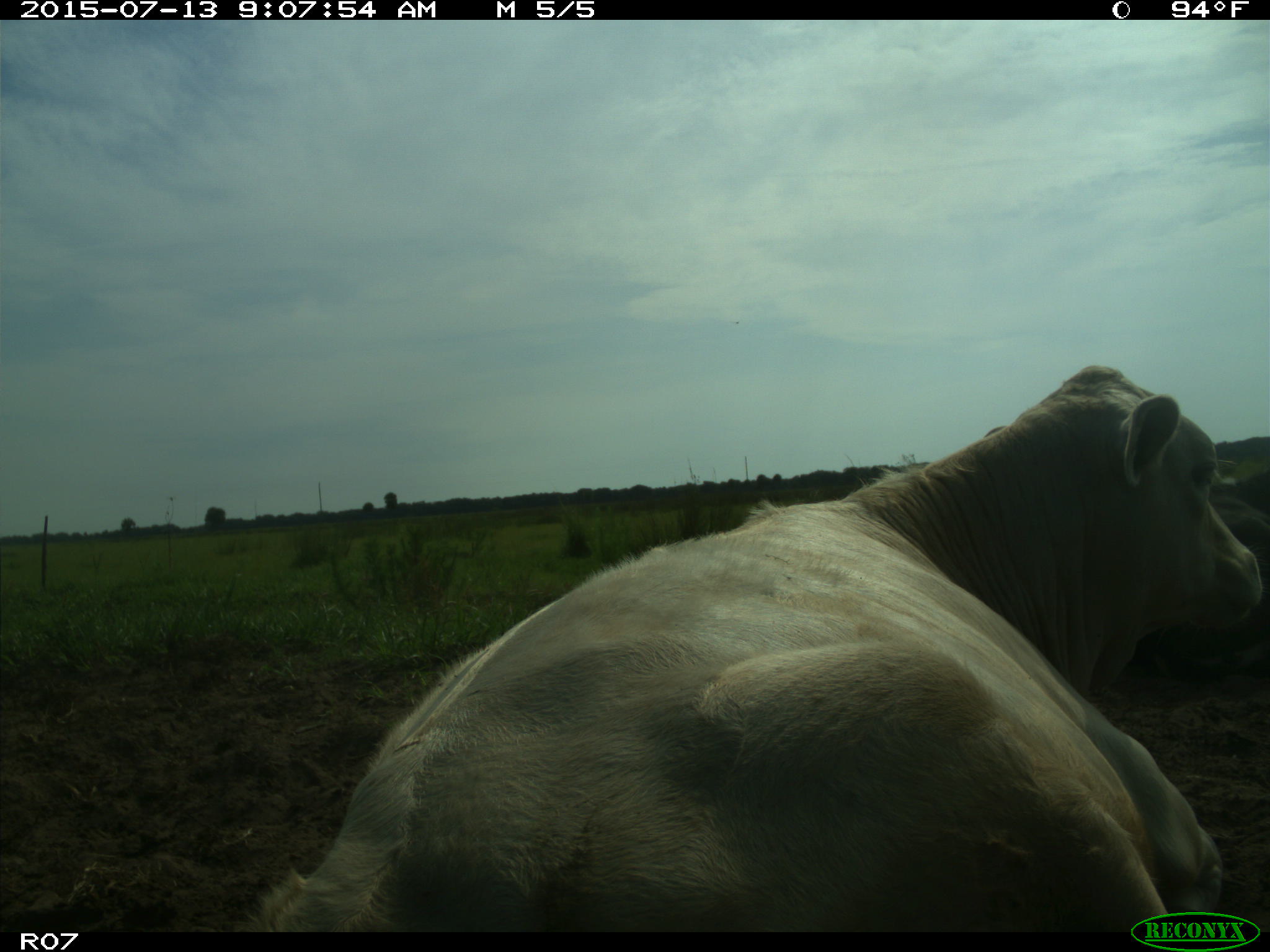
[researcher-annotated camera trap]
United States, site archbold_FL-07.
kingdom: Animalia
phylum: Chordata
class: Mammalia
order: Artiodactyla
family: Bovidae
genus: Bos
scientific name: Bos taurus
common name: domestic cow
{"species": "Bos taurus (domestic cow)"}